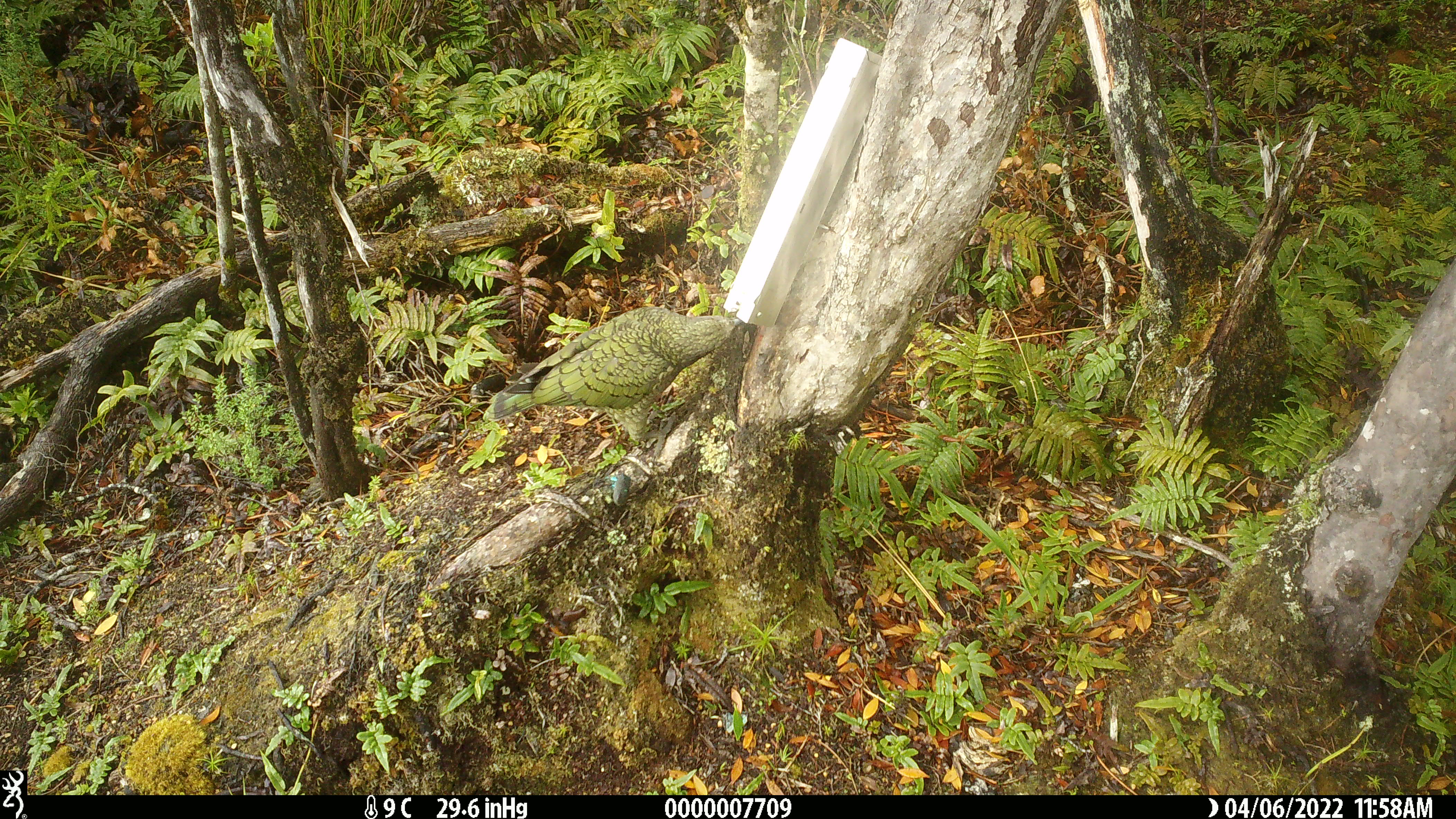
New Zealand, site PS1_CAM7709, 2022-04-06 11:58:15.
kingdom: Animalia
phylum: Chordata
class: Aves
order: Psittaciformes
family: Strigopidae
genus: Nestor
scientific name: Nestor notabilis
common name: kea